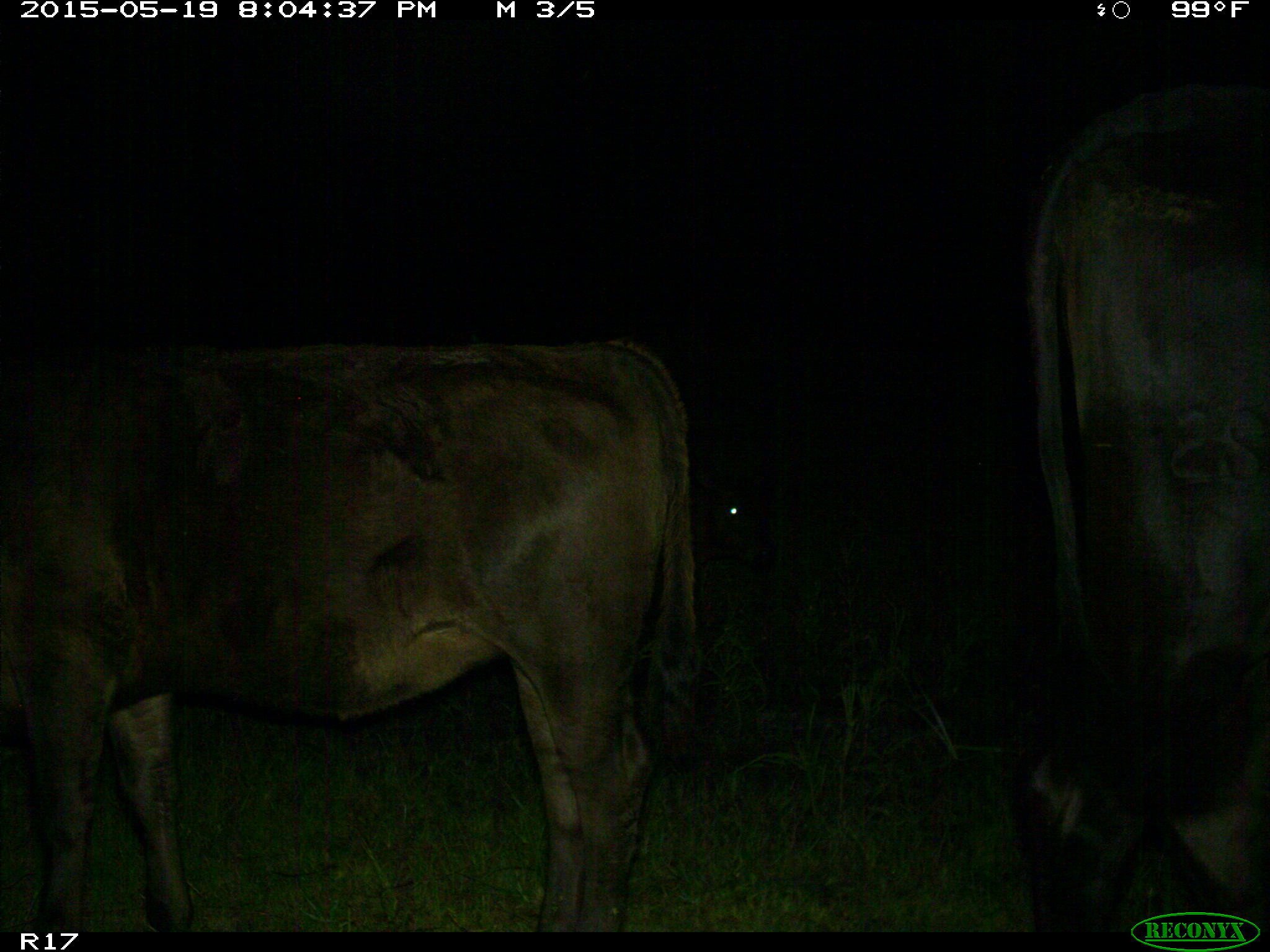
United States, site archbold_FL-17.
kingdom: Animalia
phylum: Chordata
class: Mammalia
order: Artiodactyla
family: Bovidae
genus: Bos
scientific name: Bos taurus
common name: domestic cow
Bos taurus (domestic cow).